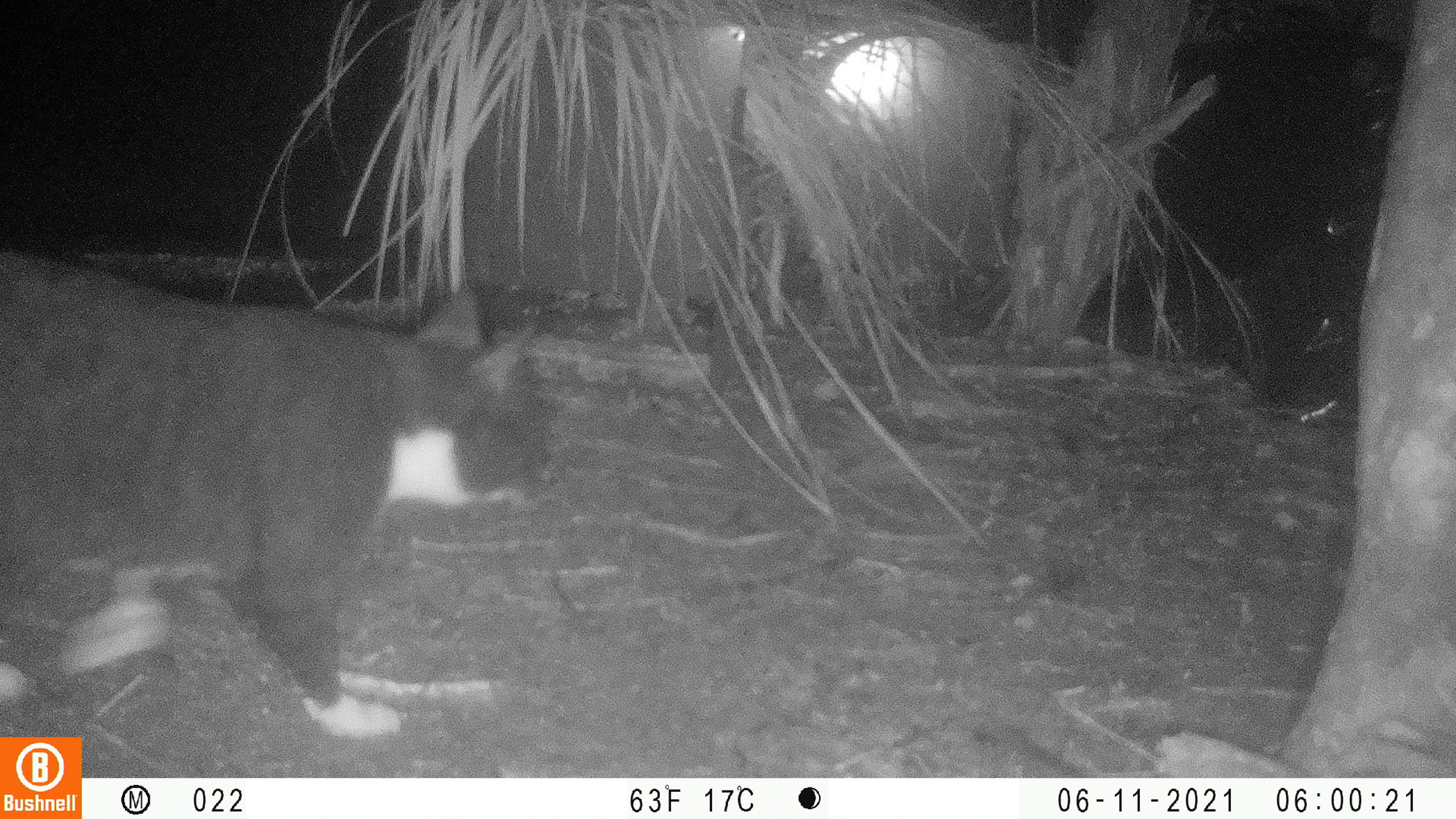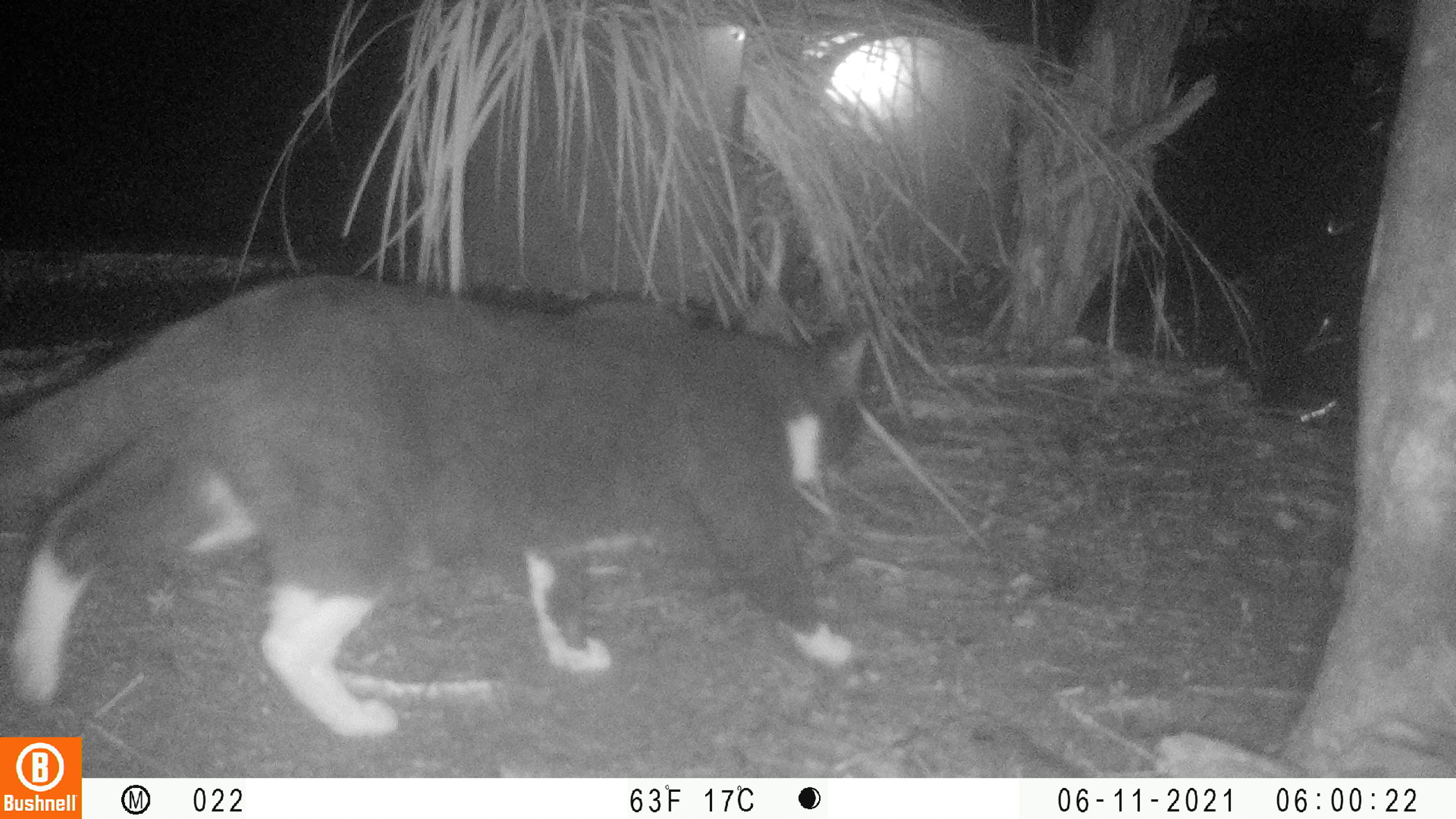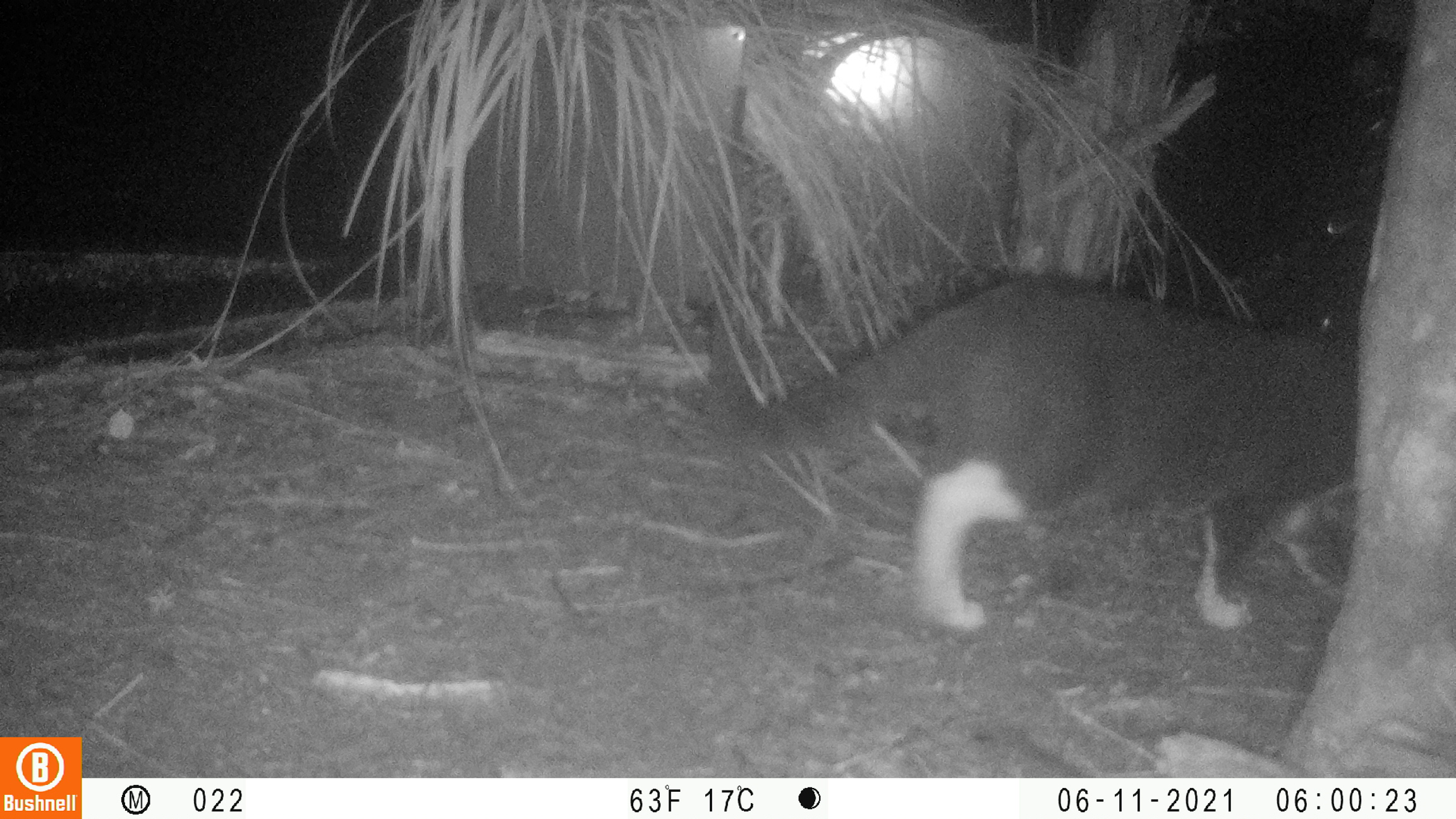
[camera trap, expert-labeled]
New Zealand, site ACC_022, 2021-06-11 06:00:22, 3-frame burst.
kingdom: Animalia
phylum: Chordata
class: Mammalia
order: Carnivora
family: Felidae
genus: Felis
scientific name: Felis catus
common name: domestic cat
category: cat